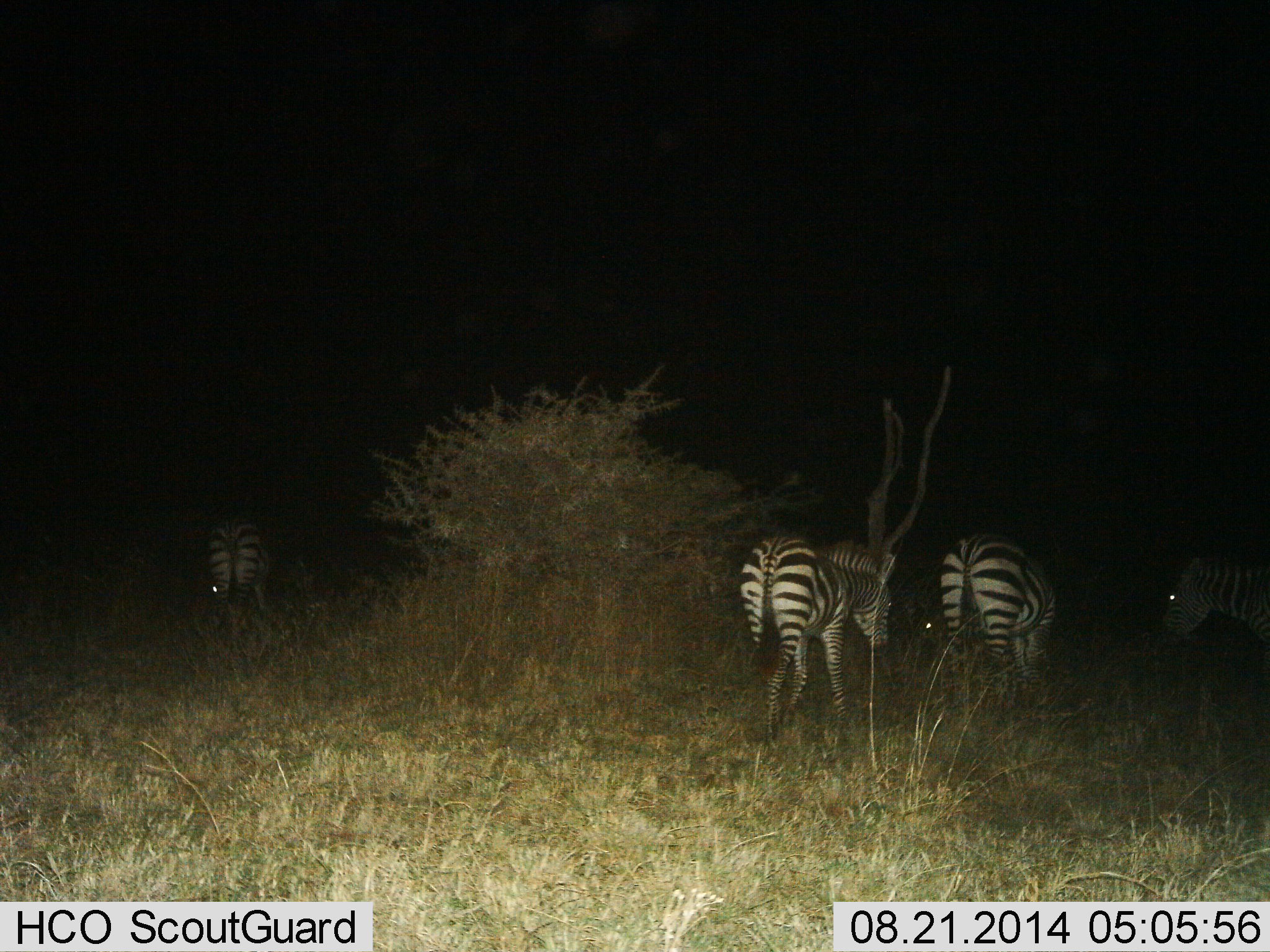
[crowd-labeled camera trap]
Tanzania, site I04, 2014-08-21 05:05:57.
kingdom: Animalia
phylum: Chordata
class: Mammalia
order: Perissodactyla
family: Equidae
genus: Equus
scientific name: Equus quagga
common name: plains zebra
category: zebra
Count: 4.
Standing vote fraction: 70%.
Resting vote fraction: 0%.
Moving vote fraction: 50%.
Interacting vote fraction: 0%.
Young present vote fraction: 0%.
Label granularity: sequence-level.